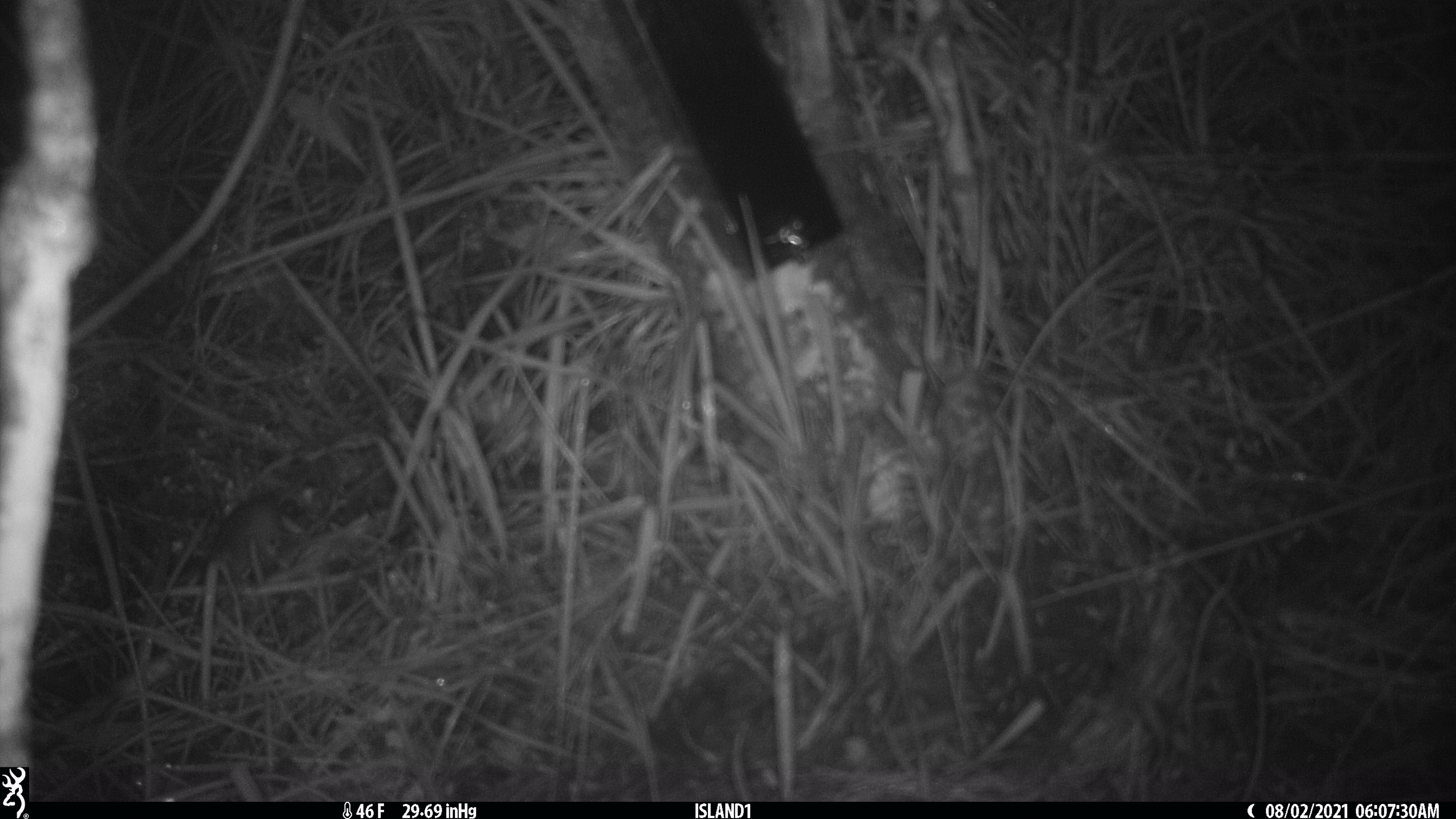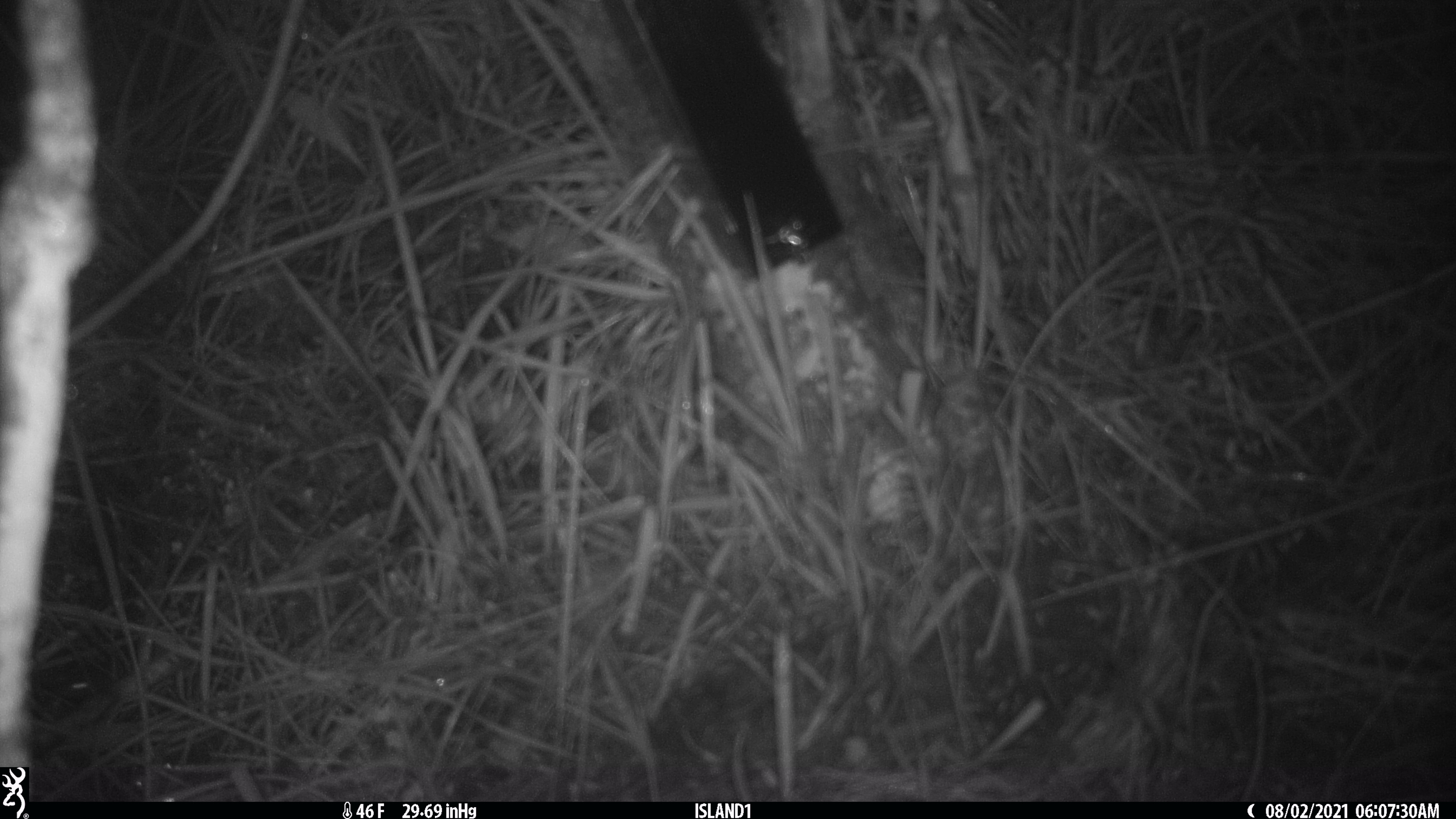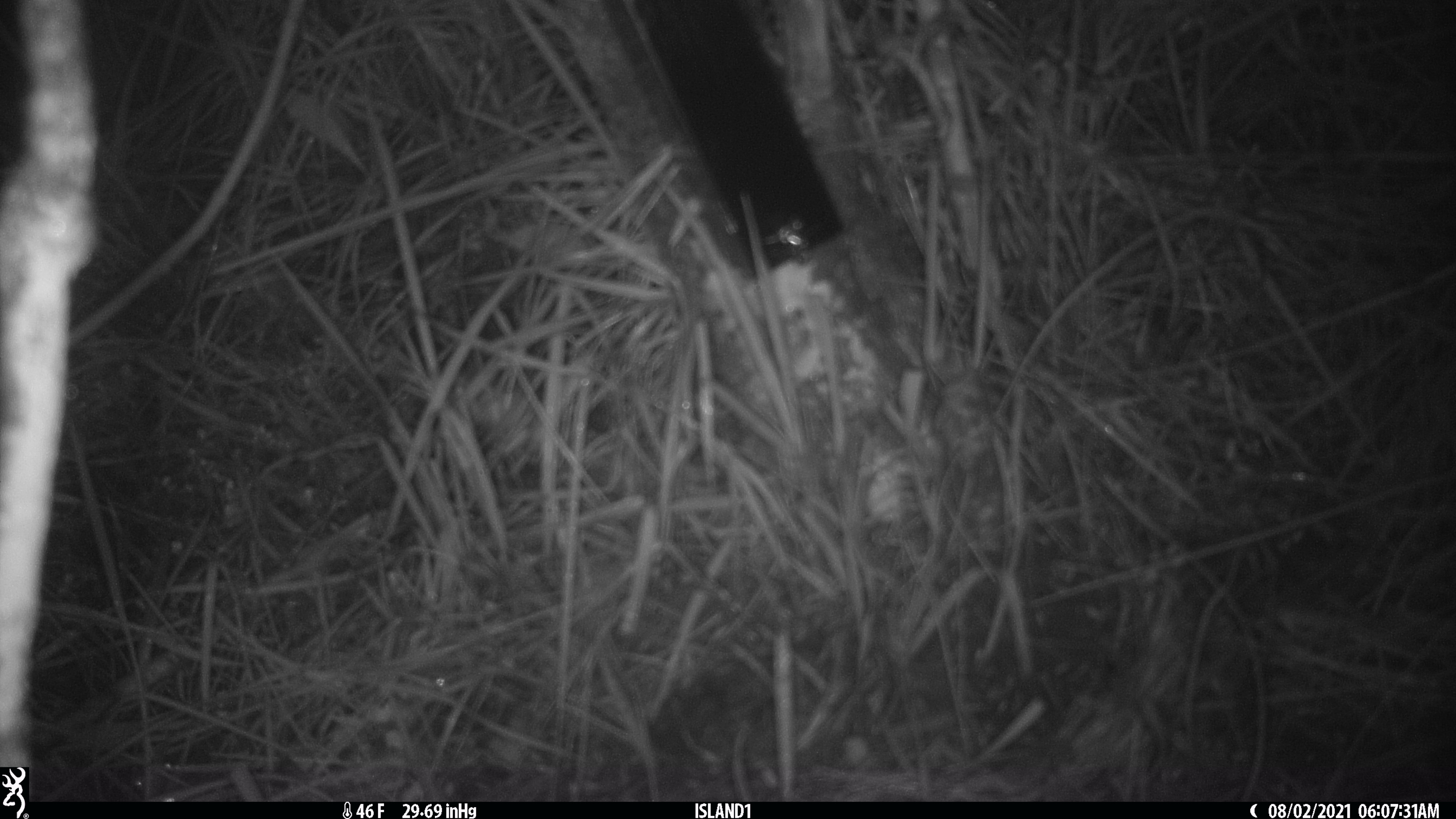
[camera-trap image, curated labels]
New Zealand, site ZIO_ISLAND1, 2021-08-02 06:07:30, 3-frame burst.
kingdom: Animalia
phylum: Chordata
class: Mammalia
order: Rodentia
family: Muridae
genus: Mus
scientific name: Mus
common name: mouse